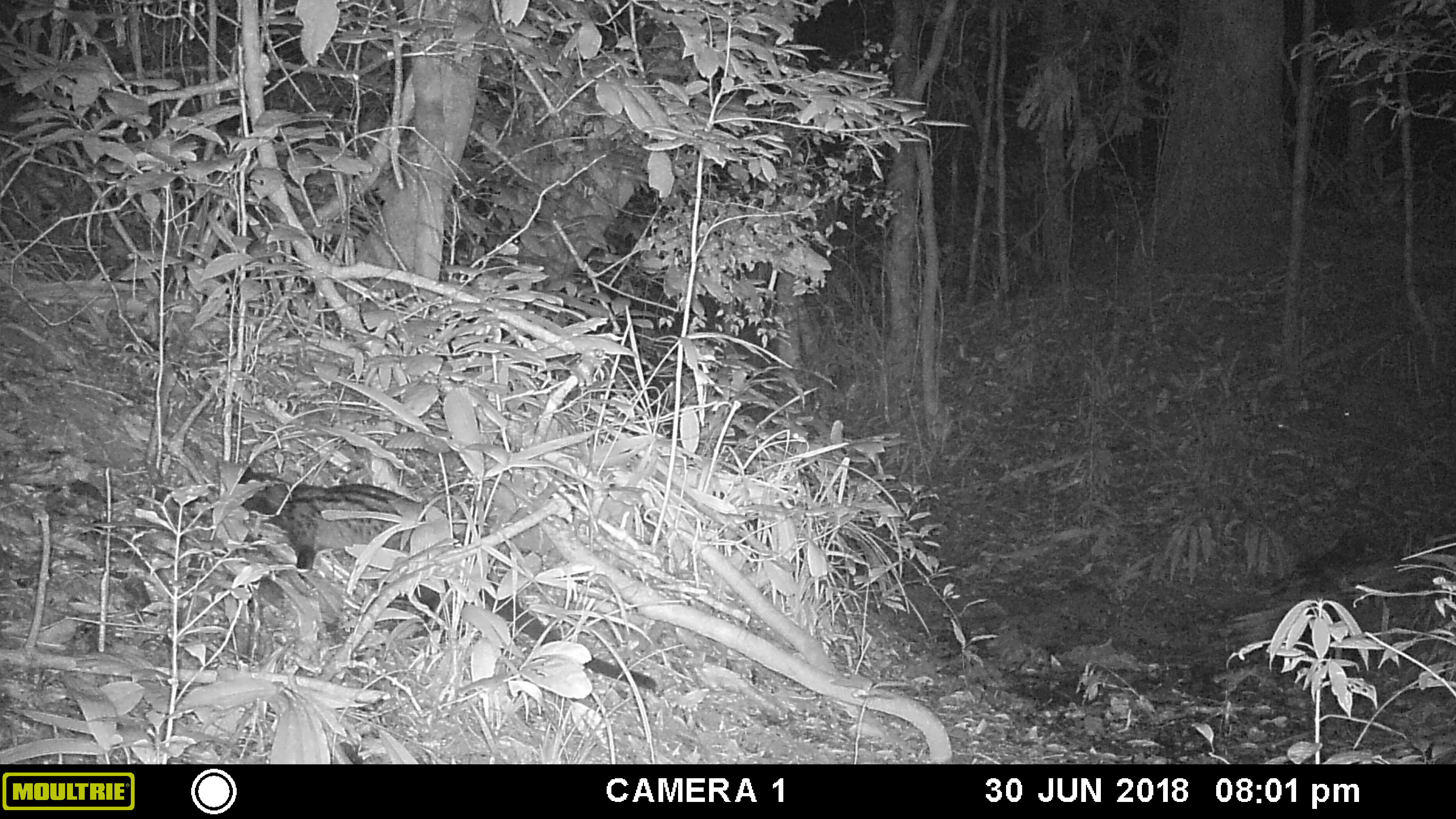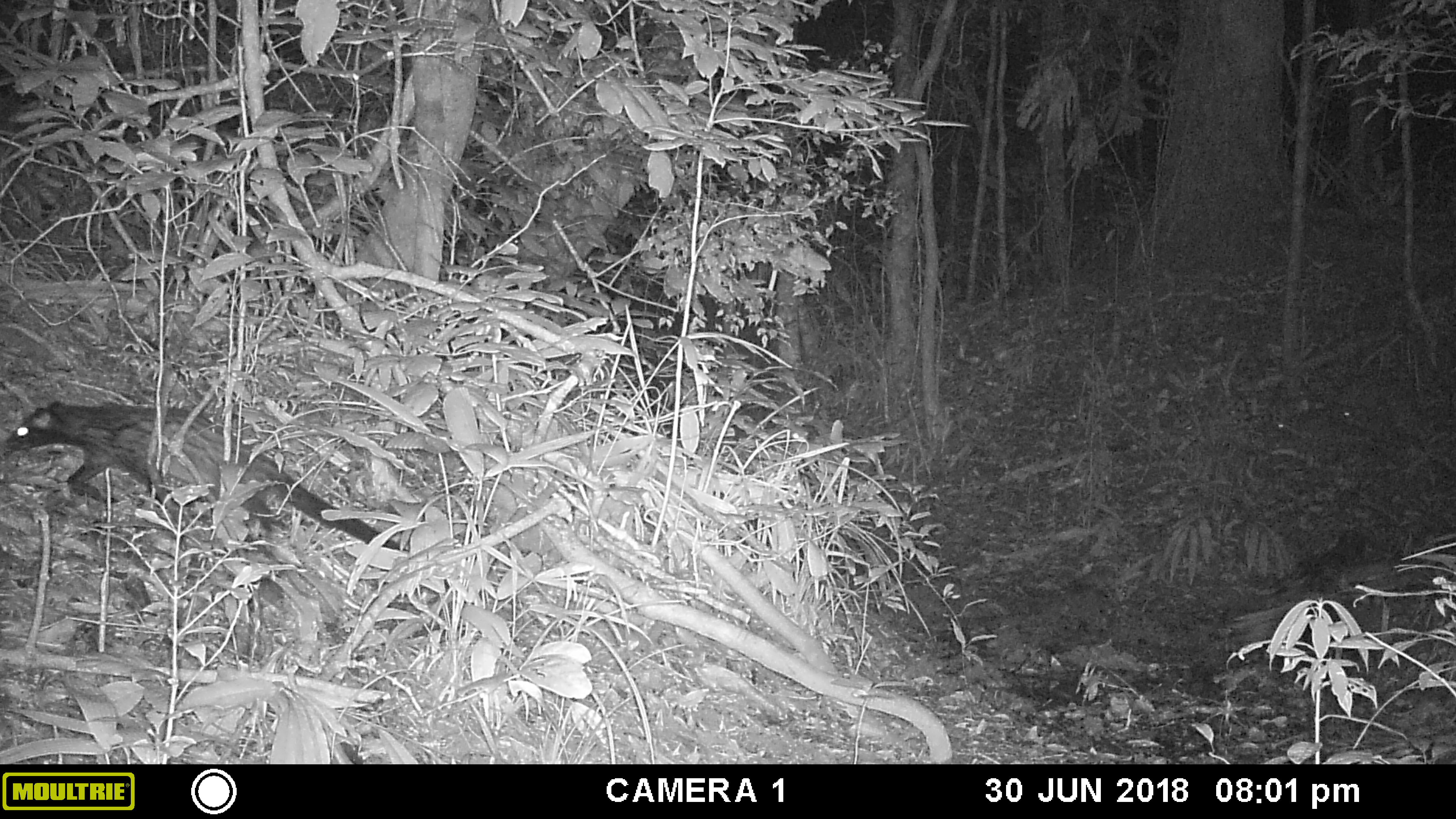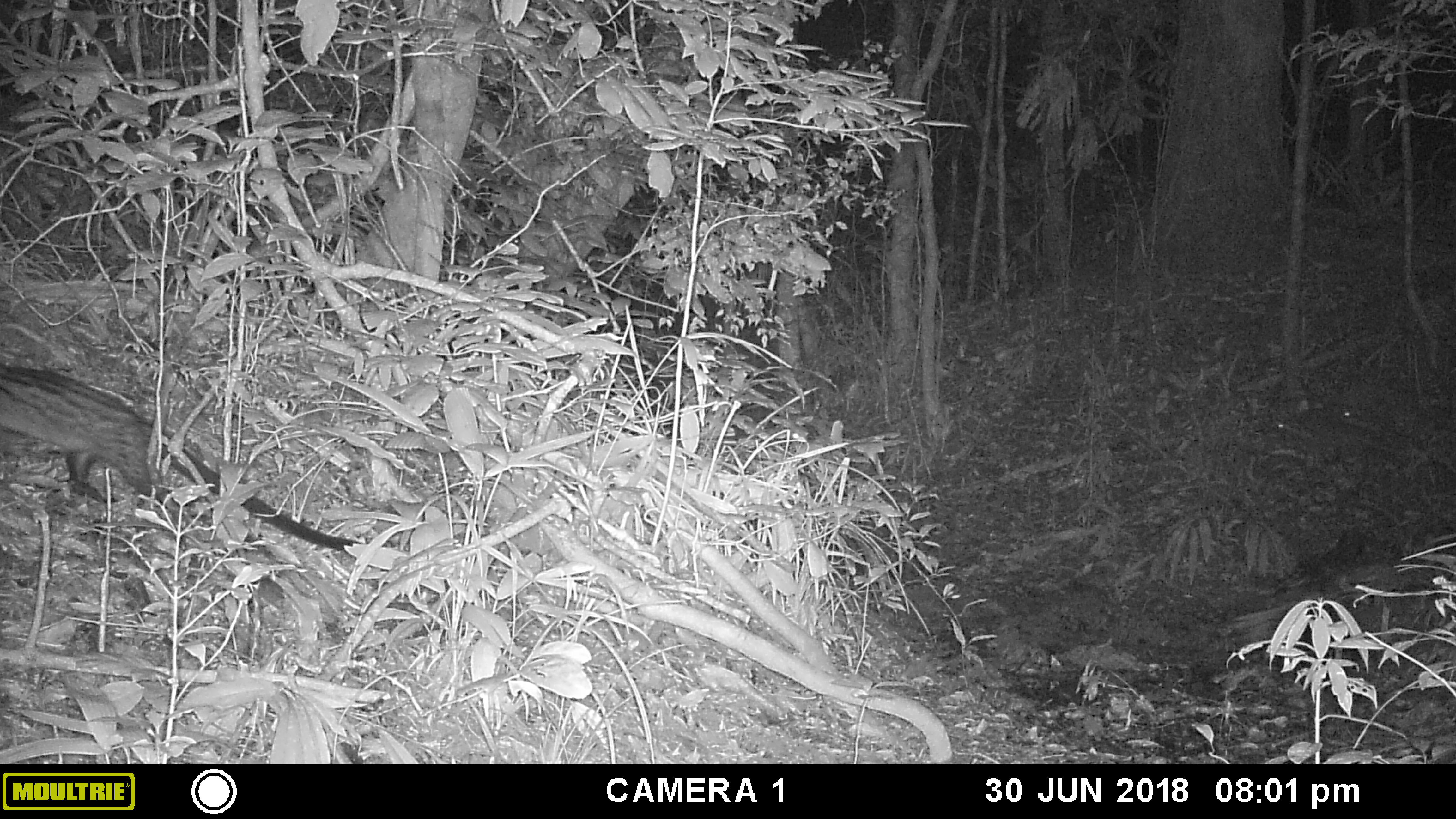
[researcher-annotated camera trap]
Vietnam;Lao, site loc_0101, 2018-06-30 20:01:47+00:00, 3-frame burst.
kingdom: Animalia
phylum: Chordata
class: Mammalia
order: Carnivora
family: Viverridae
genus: Paradoxurus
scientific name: Paradoxurus hermaphroditus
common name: common palm civet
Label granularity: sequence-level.